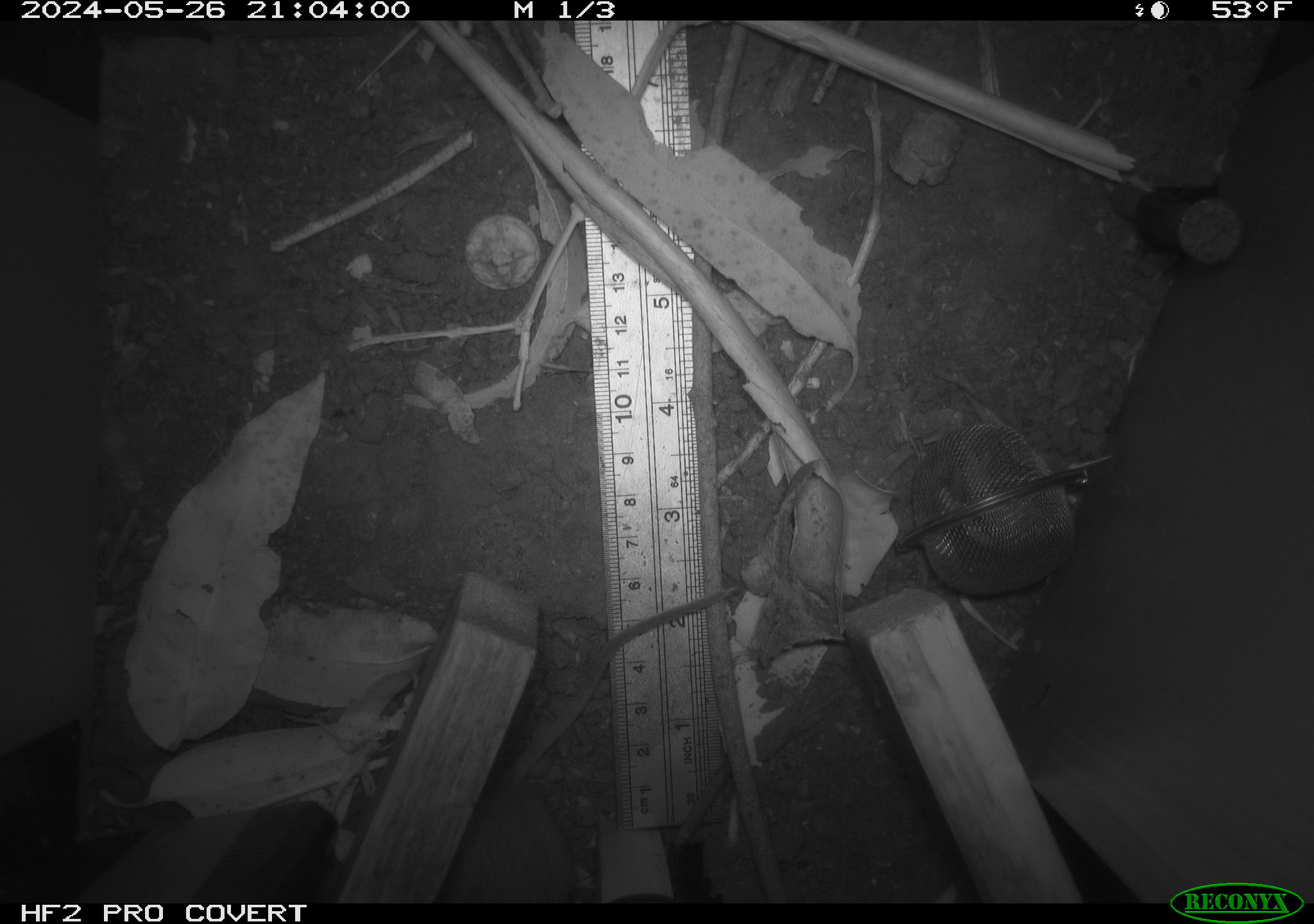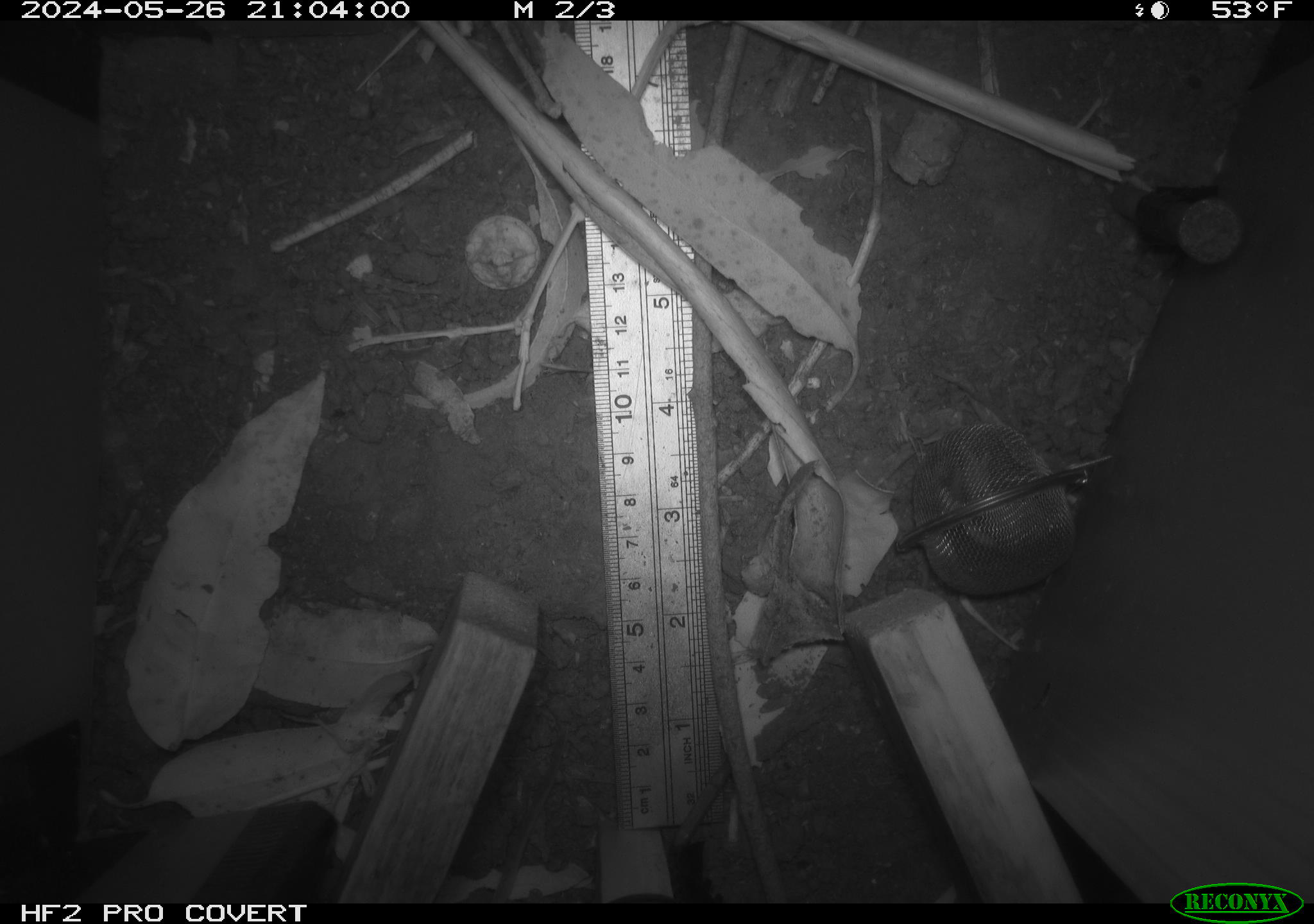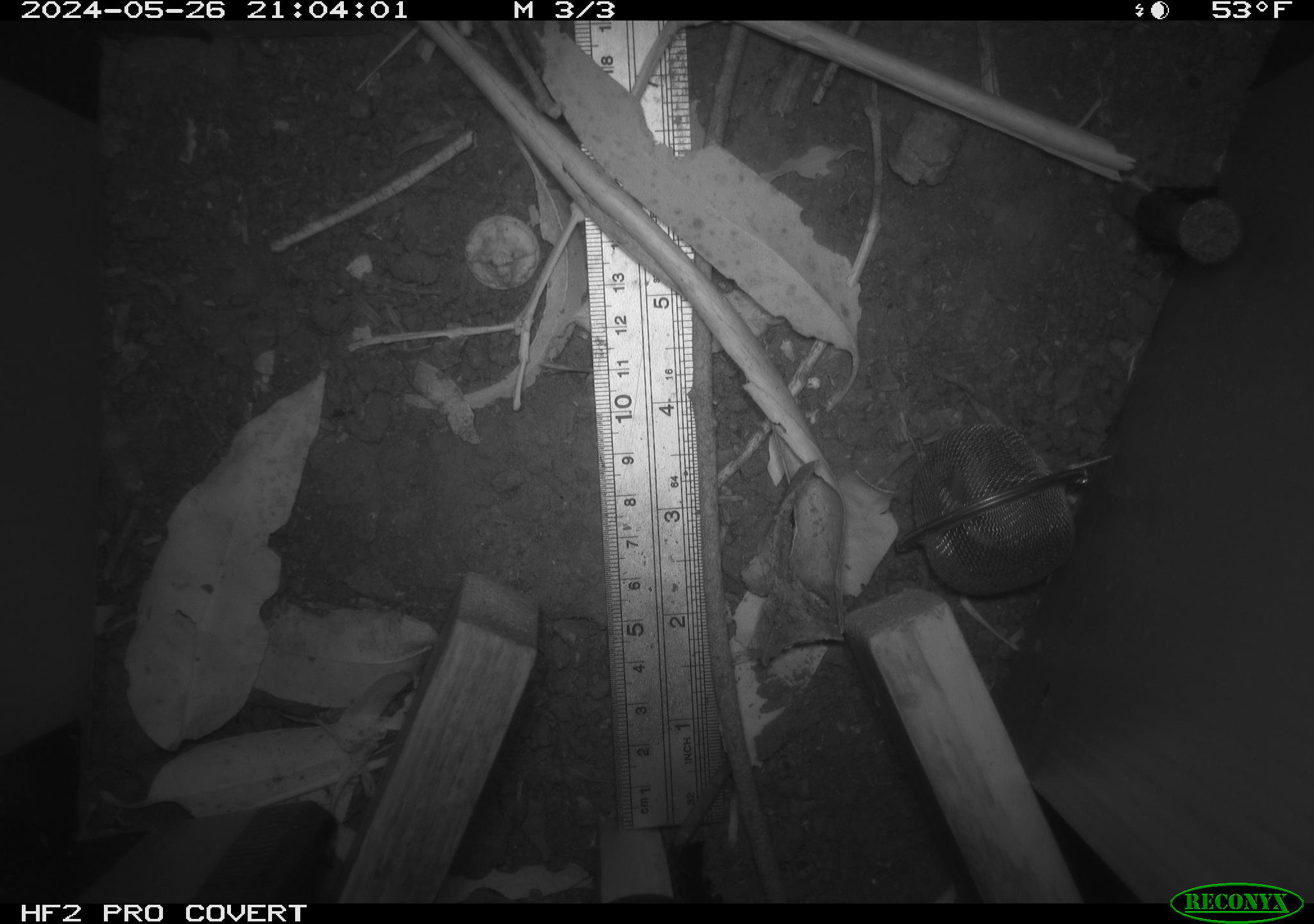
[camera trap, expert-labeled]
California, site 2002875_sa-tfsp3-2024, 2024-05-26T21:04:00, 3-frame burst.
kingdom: Animalia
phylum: Chordata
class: Mammalia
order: Rodentia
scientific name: Rodentia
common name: rodent